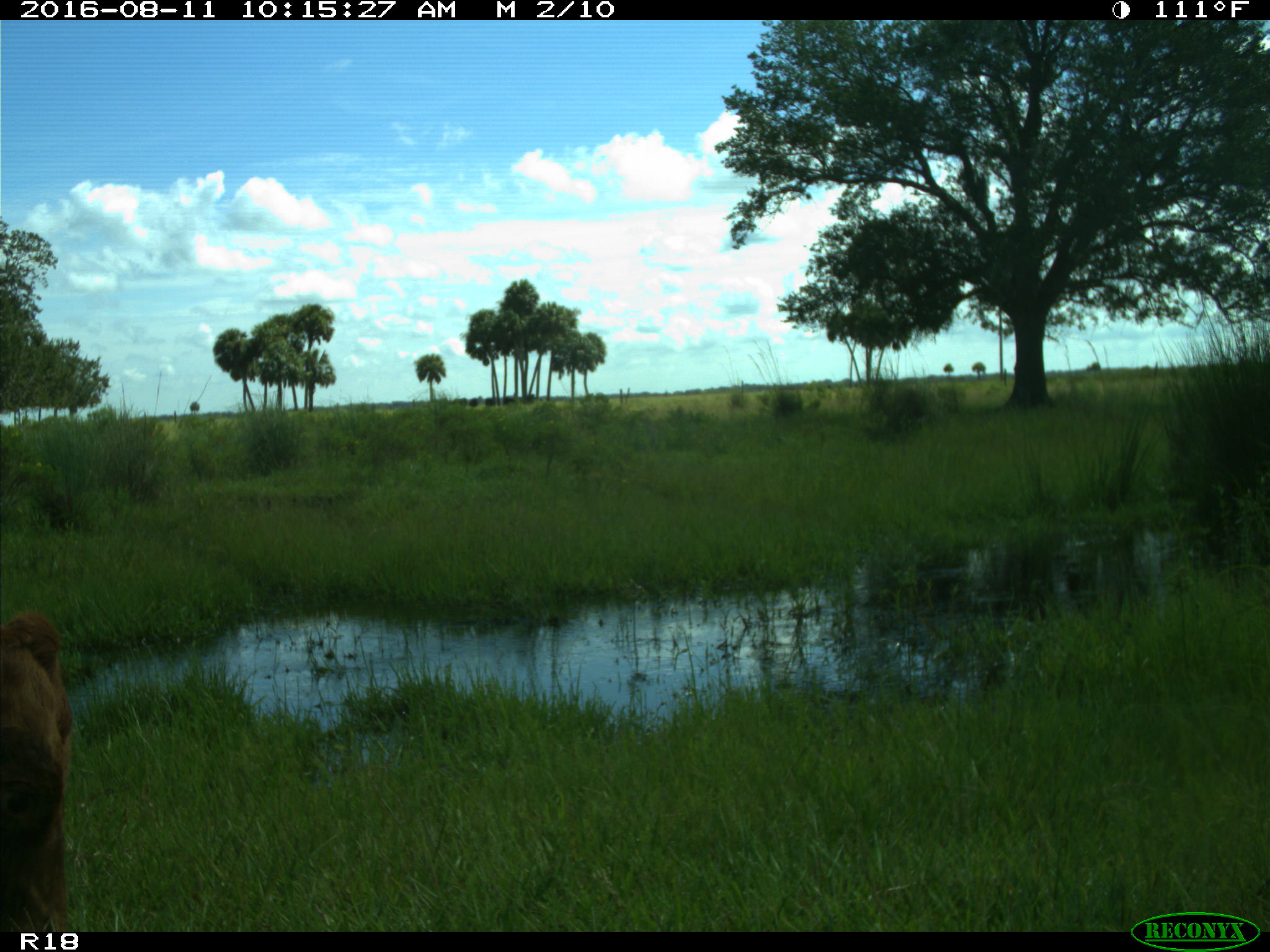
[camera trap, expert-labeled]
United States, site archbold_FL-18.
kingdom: Animalia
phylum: Chordata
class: Mammalia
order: Artiodactyla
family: Bovidae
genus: Bos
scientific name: Bos taurus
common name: domestic cow